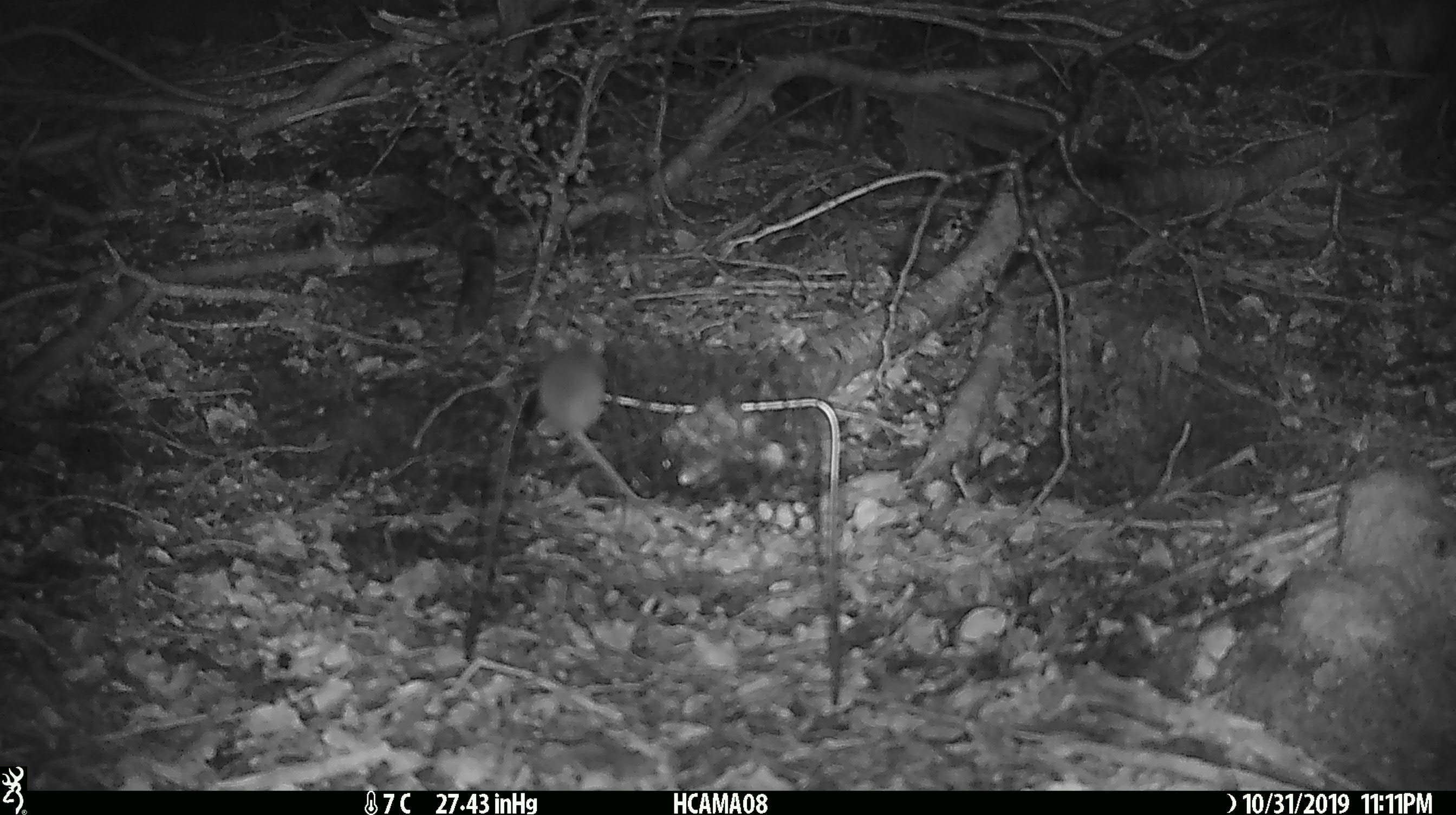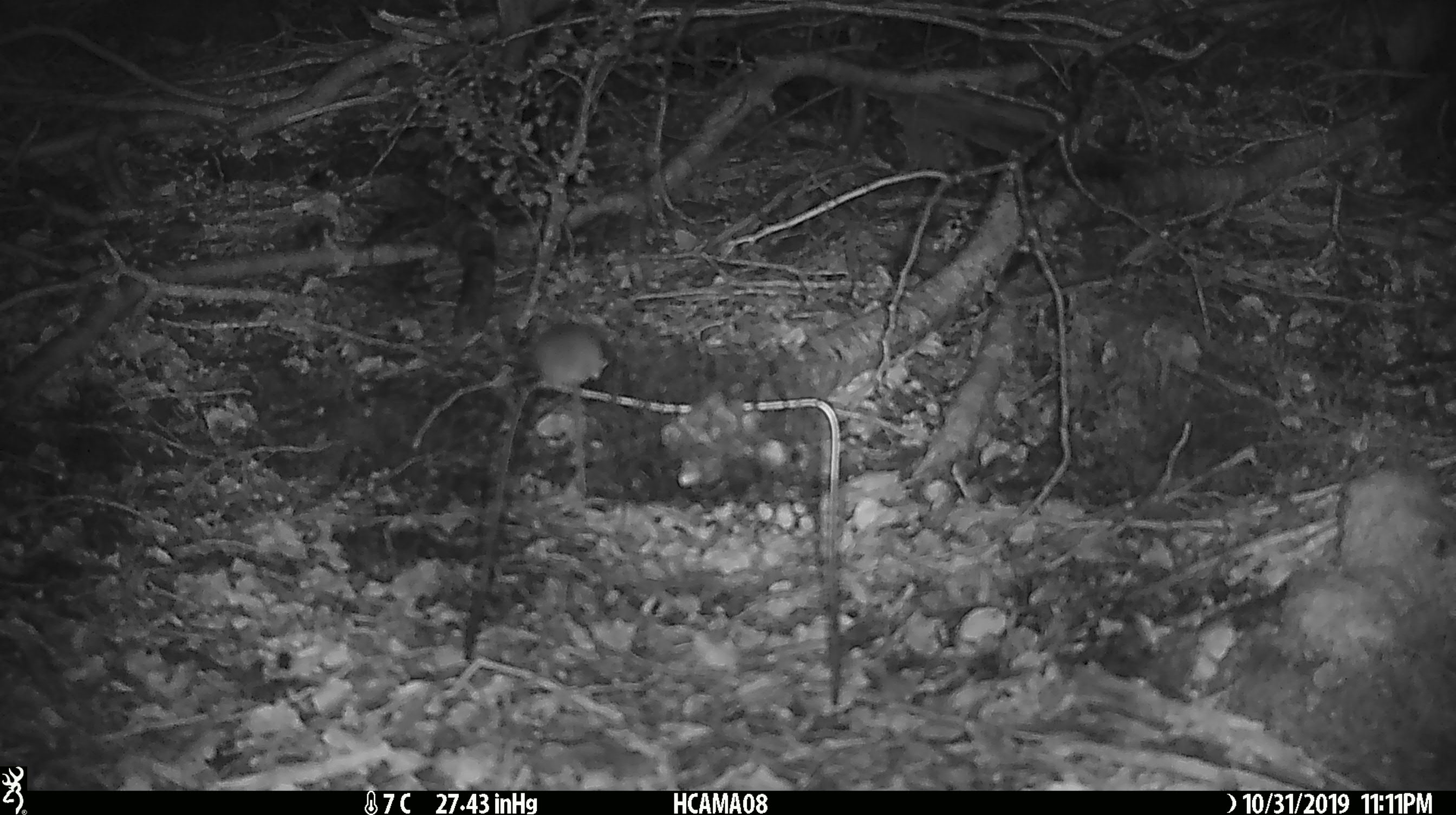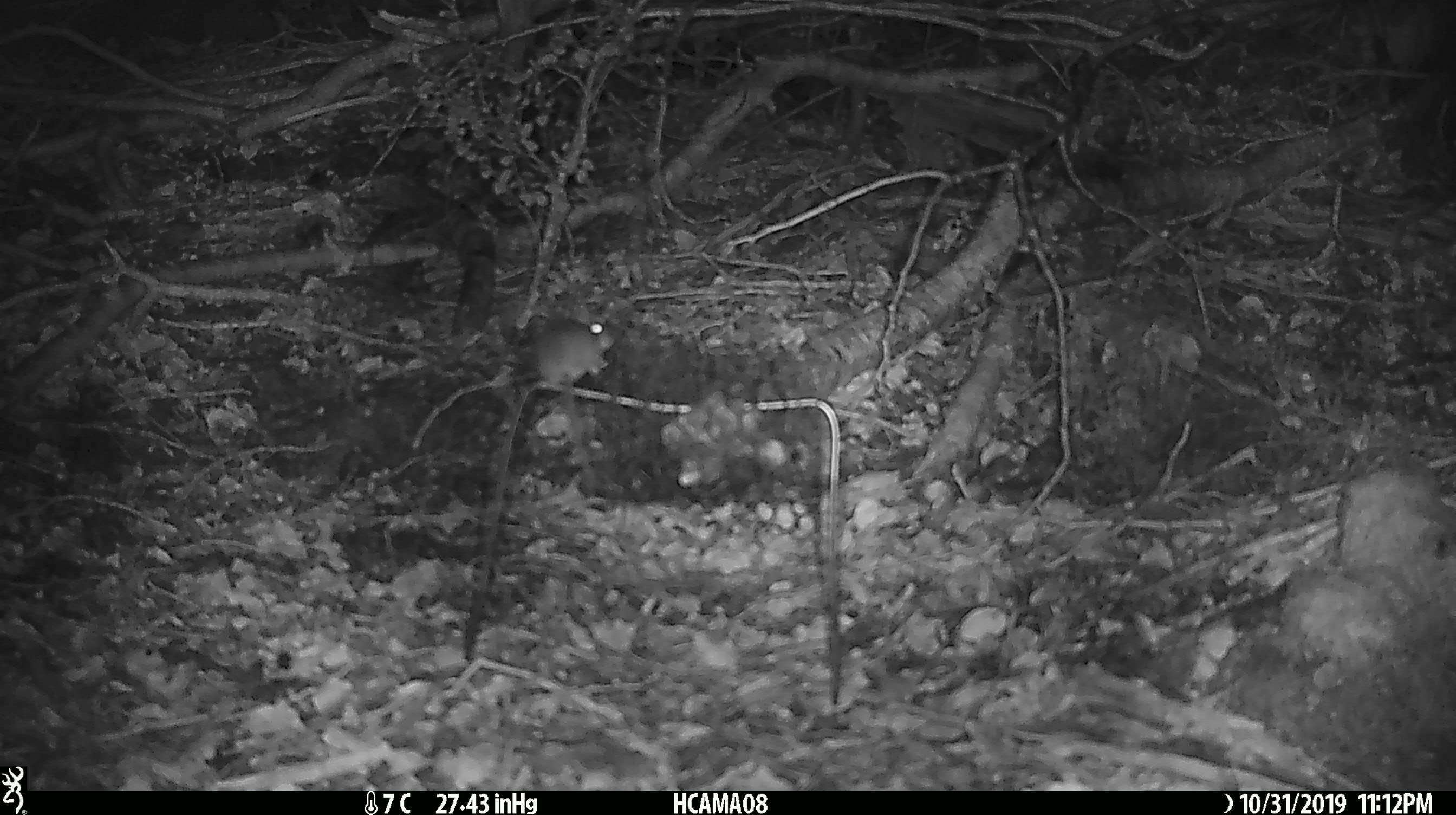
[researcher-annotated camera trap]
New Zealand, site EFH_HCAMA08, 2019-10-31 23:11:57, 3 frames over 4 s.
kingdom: Animalia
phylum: Chordata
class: Mammalia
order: Rodentia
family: Muridae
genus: Mus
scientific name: Mus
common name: mouse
Mouse (Mus).